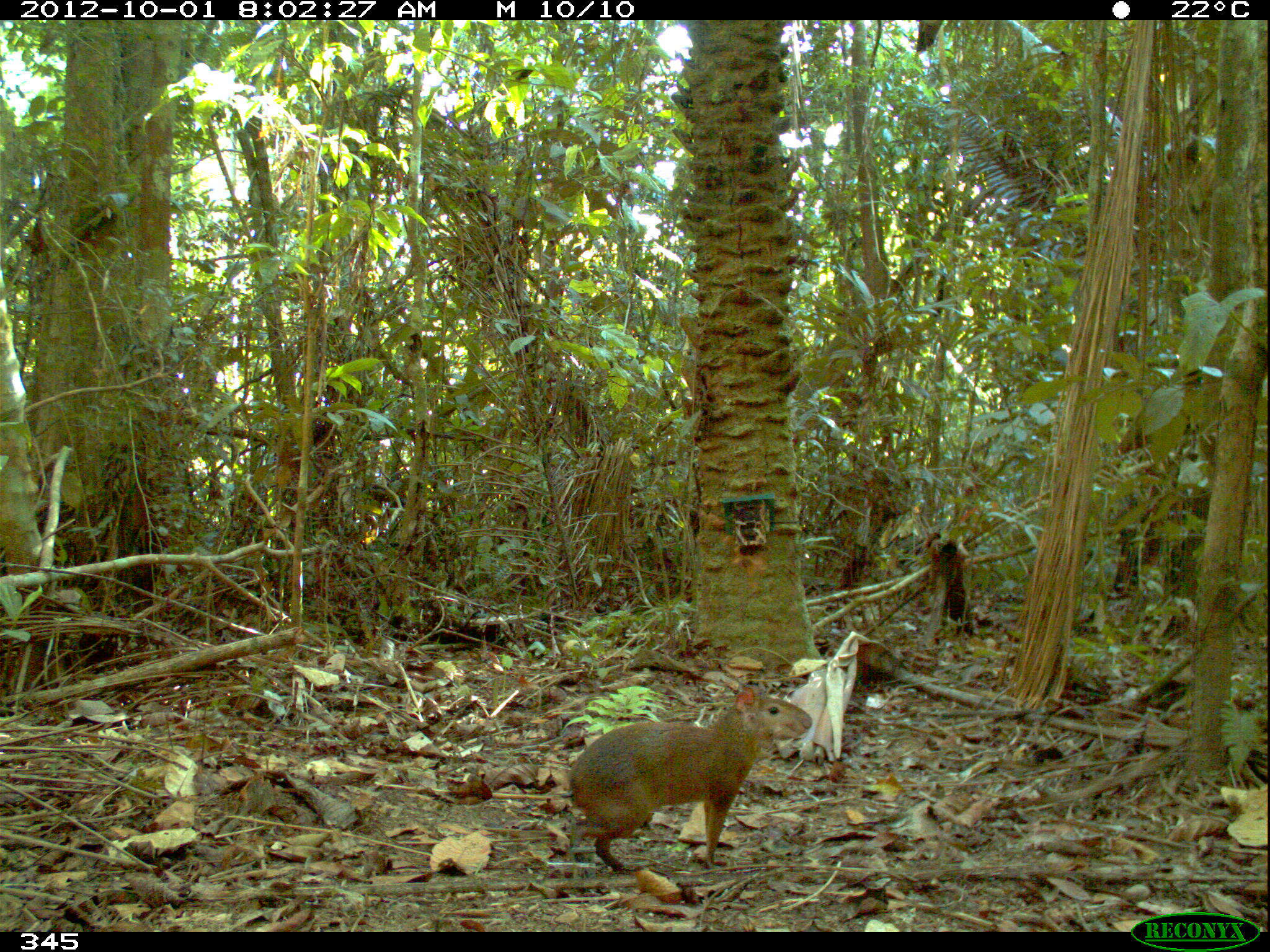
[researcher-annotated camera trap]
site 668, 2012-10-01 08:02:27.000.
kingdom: Animalia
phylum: Chordata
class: Mammalia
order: Rodentia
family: Dasyproctidae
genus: Dasyprocta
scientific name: Dasyprocta punctata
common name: central american agouti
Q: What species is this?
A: Dasyprocta punctata (central american agouti).